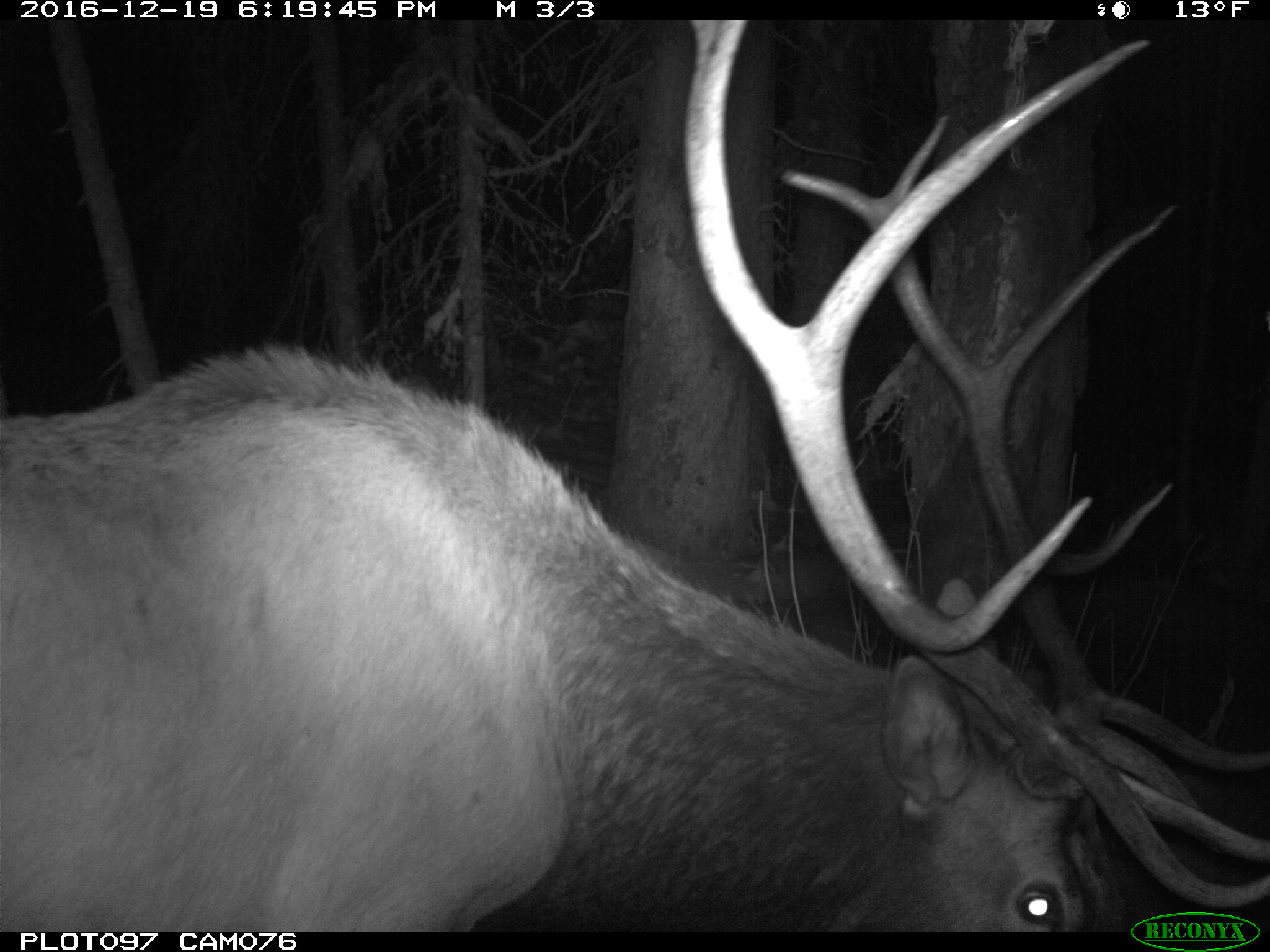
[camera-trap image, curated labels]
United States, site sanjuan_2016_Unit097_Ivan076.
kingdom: Animalia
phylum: Chordata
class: Mammalia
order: Artiodactyla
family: Cervidae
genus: Cervus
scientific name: Cervus elaphus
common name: red deer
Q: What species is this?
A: Cervus elaphus (red deer).